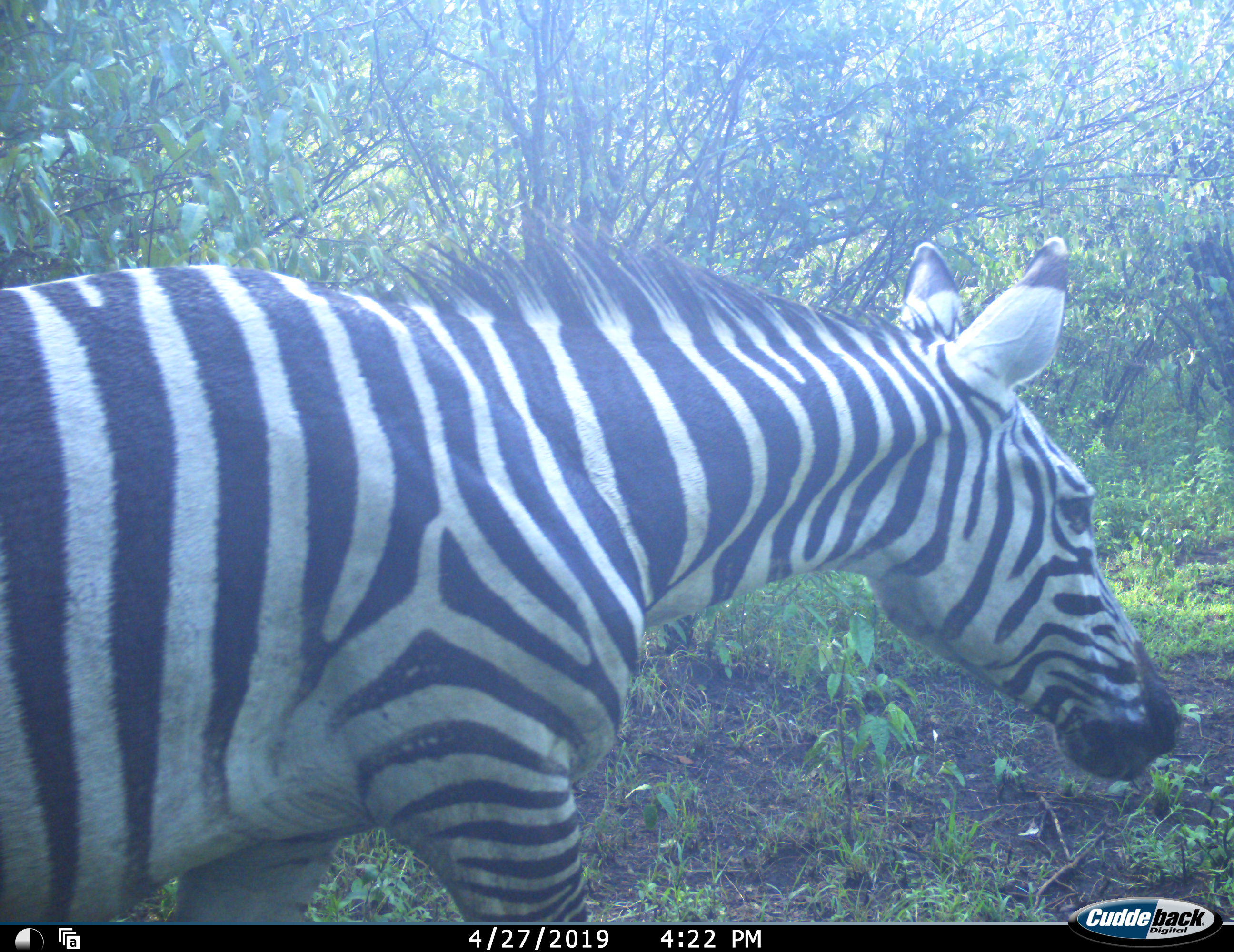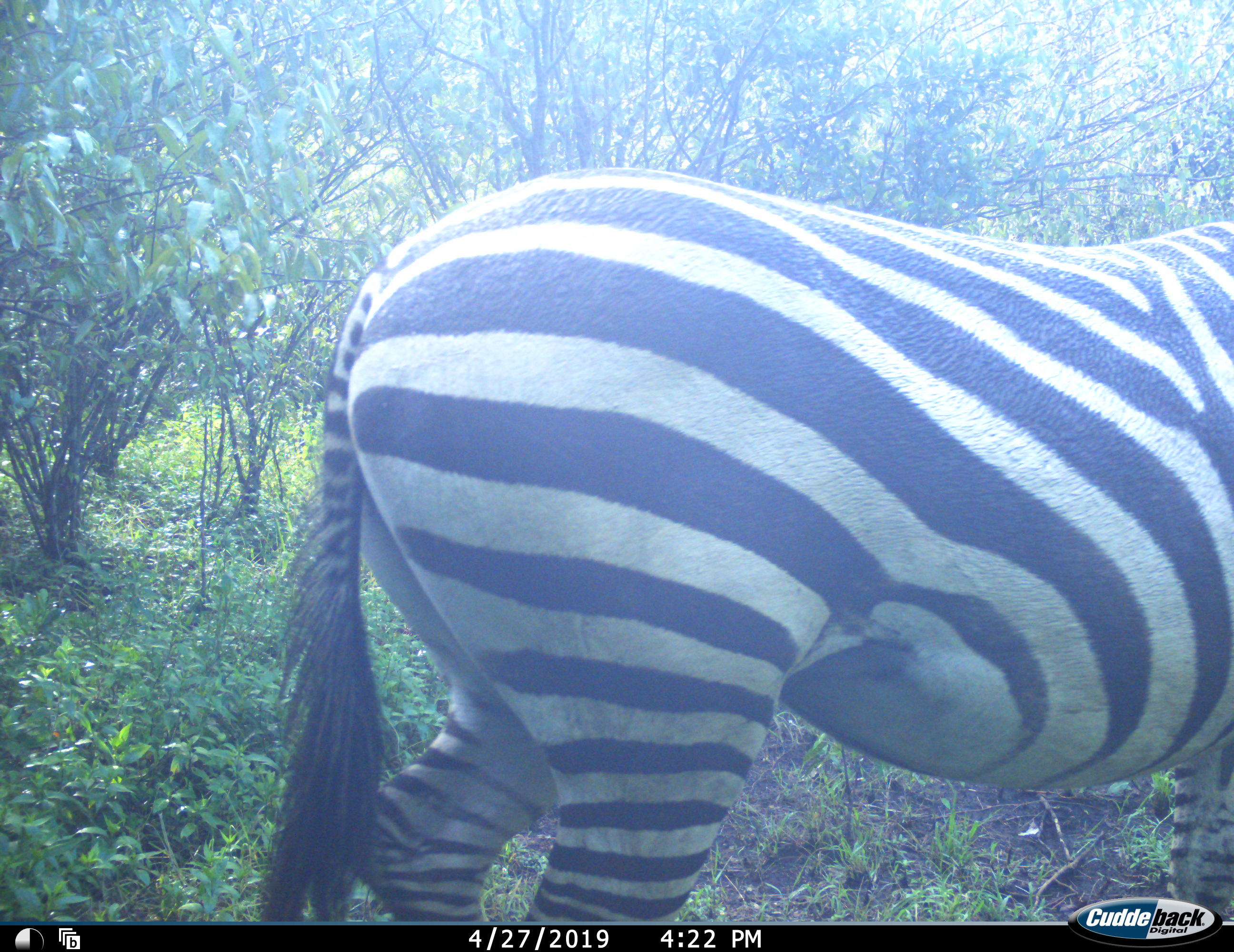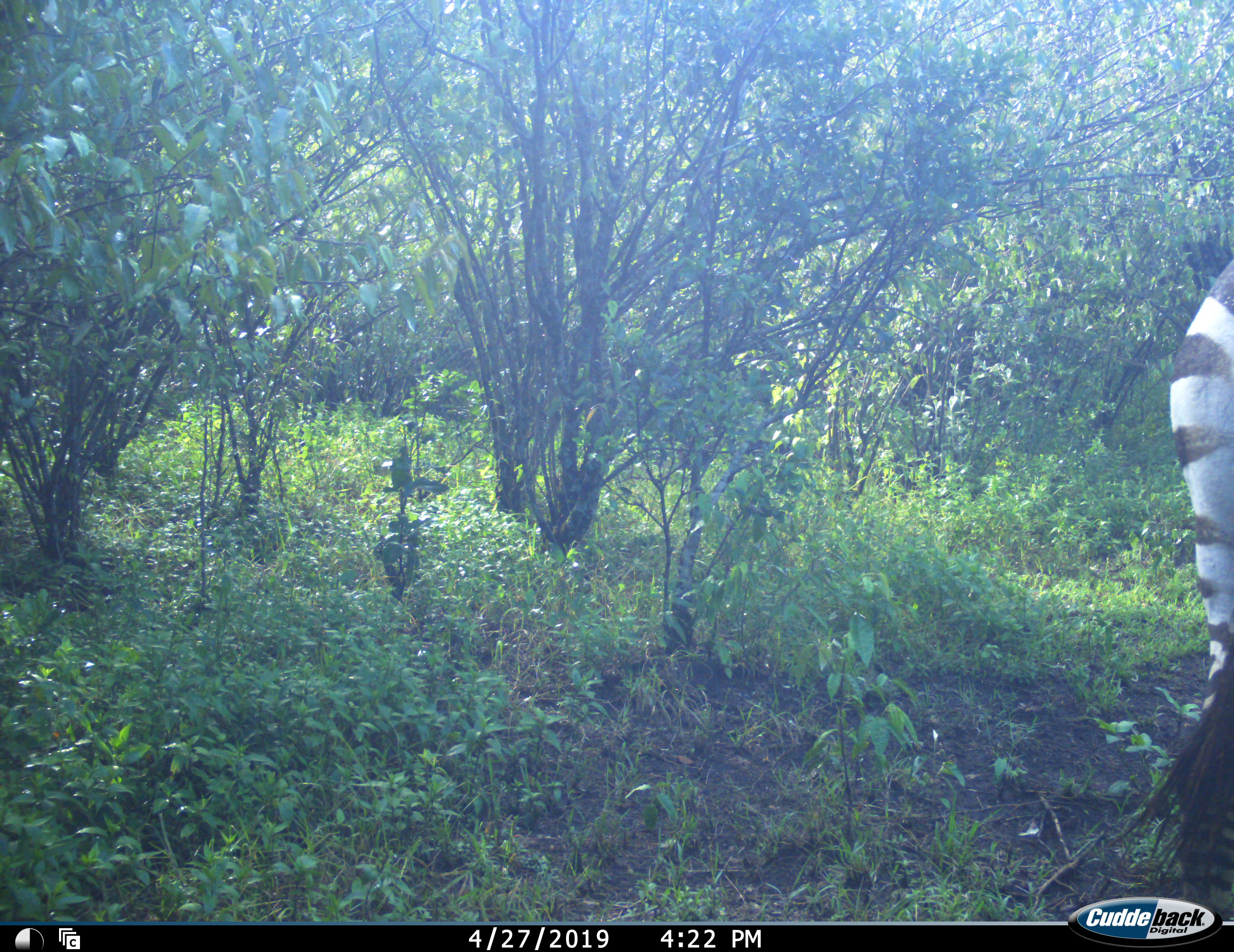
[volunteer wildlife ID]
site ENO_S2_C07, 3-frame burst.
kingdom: Animalia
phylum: Chordata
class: Mammalia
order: Perissodactyla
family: Equidae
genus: Equus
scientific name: Equus quagga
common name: plains zebra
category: zebraplains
Zebraplains (plains zebra) (Equus quagga), count 1. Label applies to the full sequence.